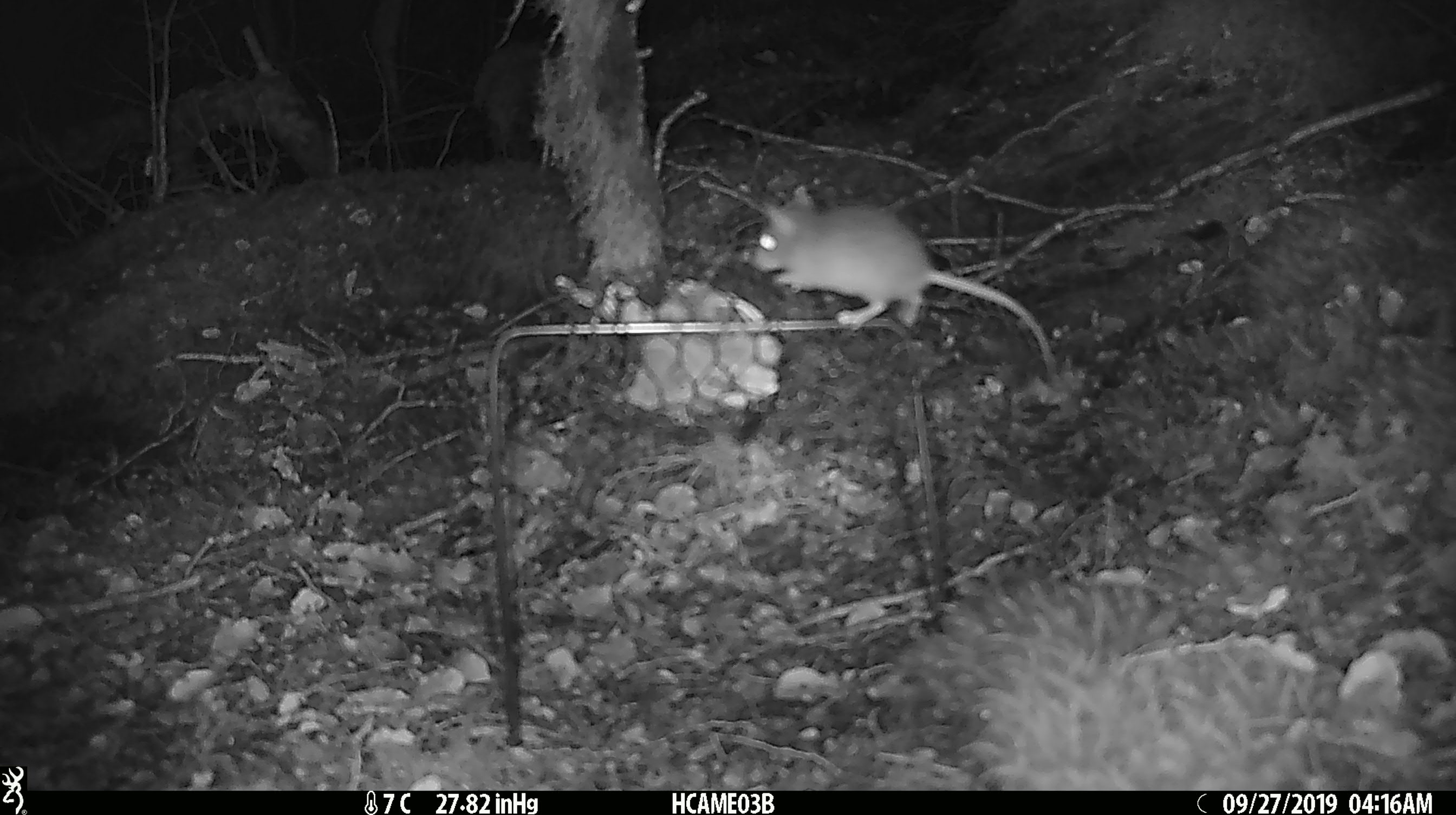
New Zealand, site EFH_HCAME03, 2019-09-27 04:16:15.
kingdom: Animalia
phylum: Chordata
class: Mammalia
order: Rodentia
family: Muridae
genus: Mus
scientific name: Mus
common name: mouse